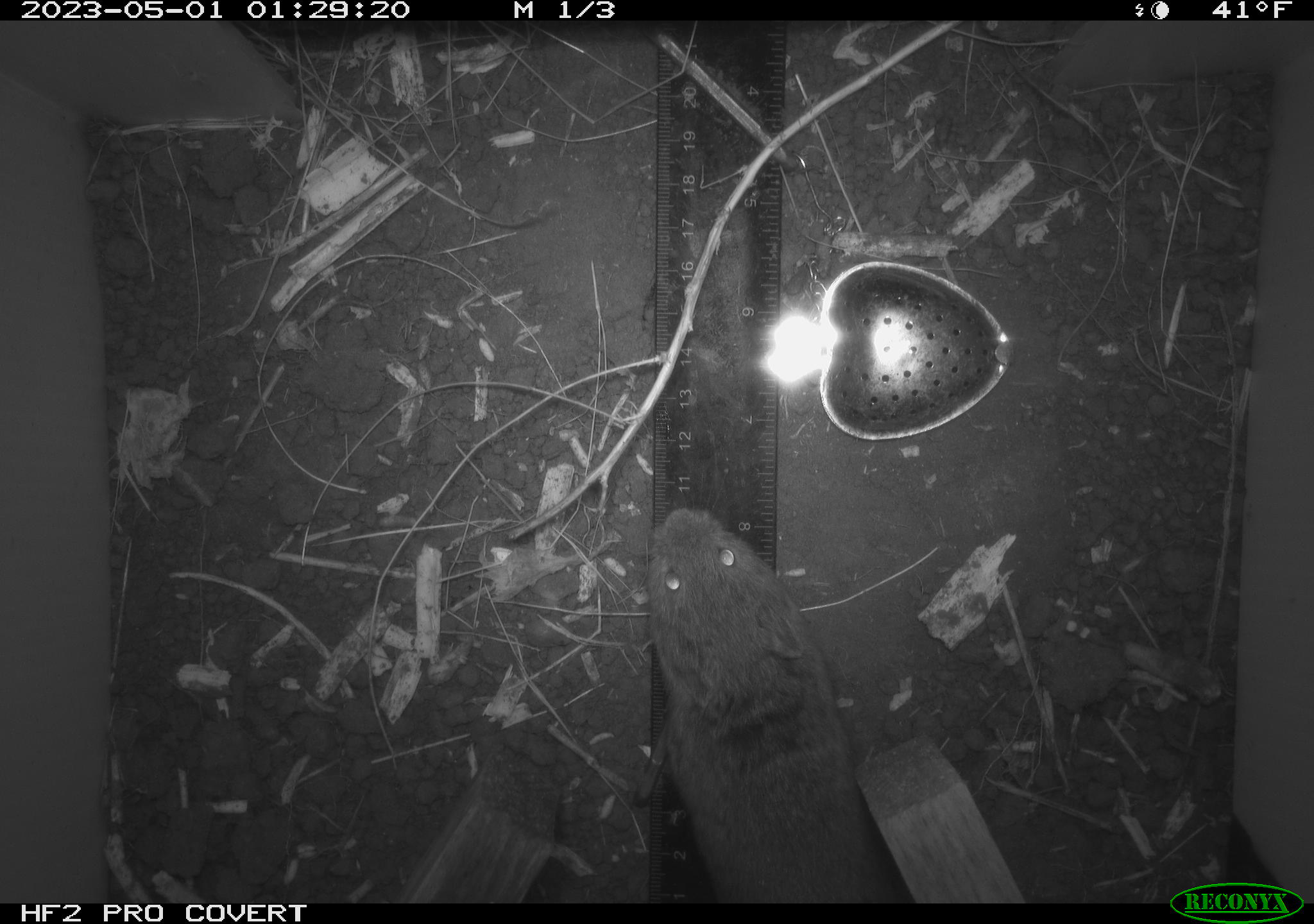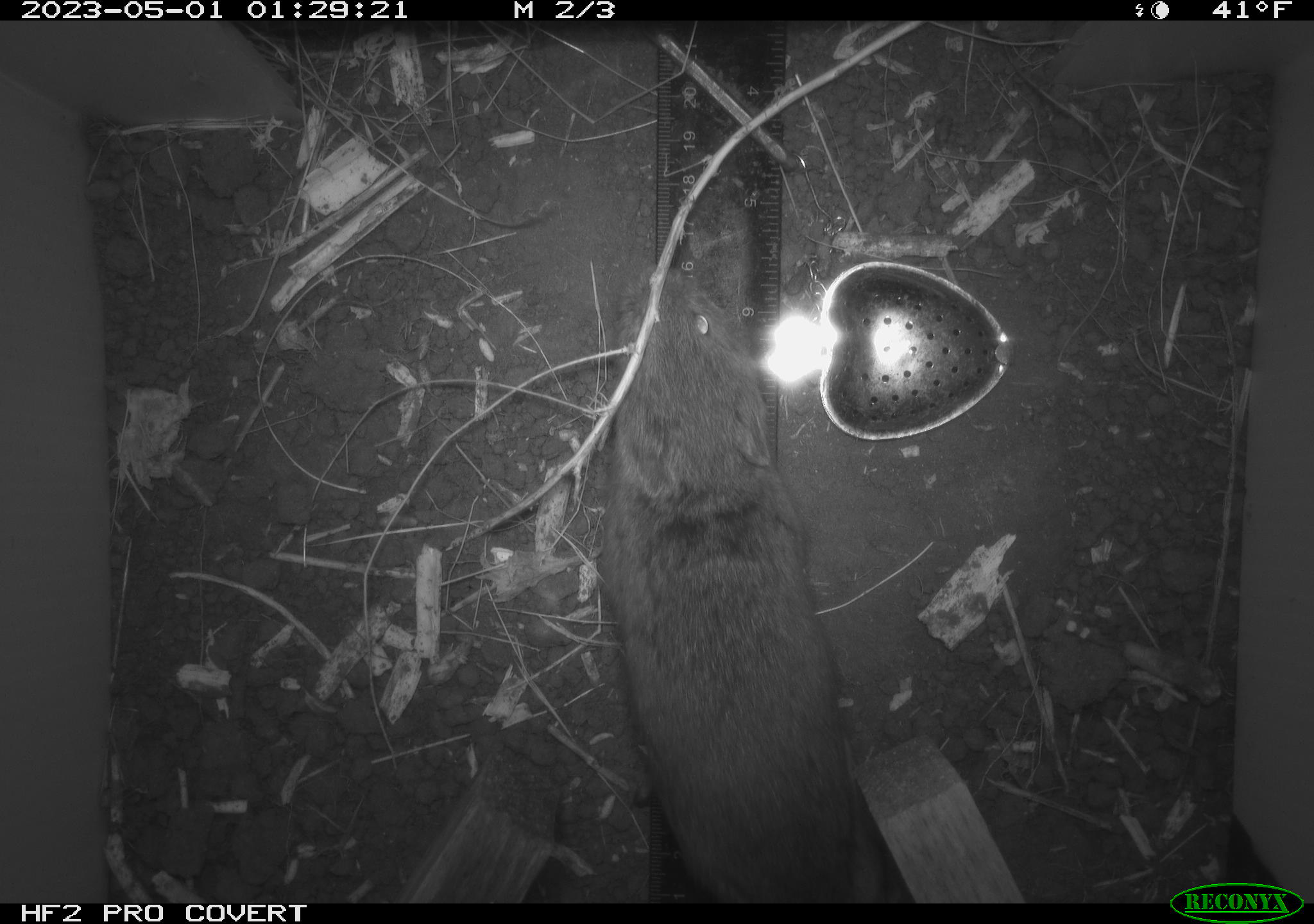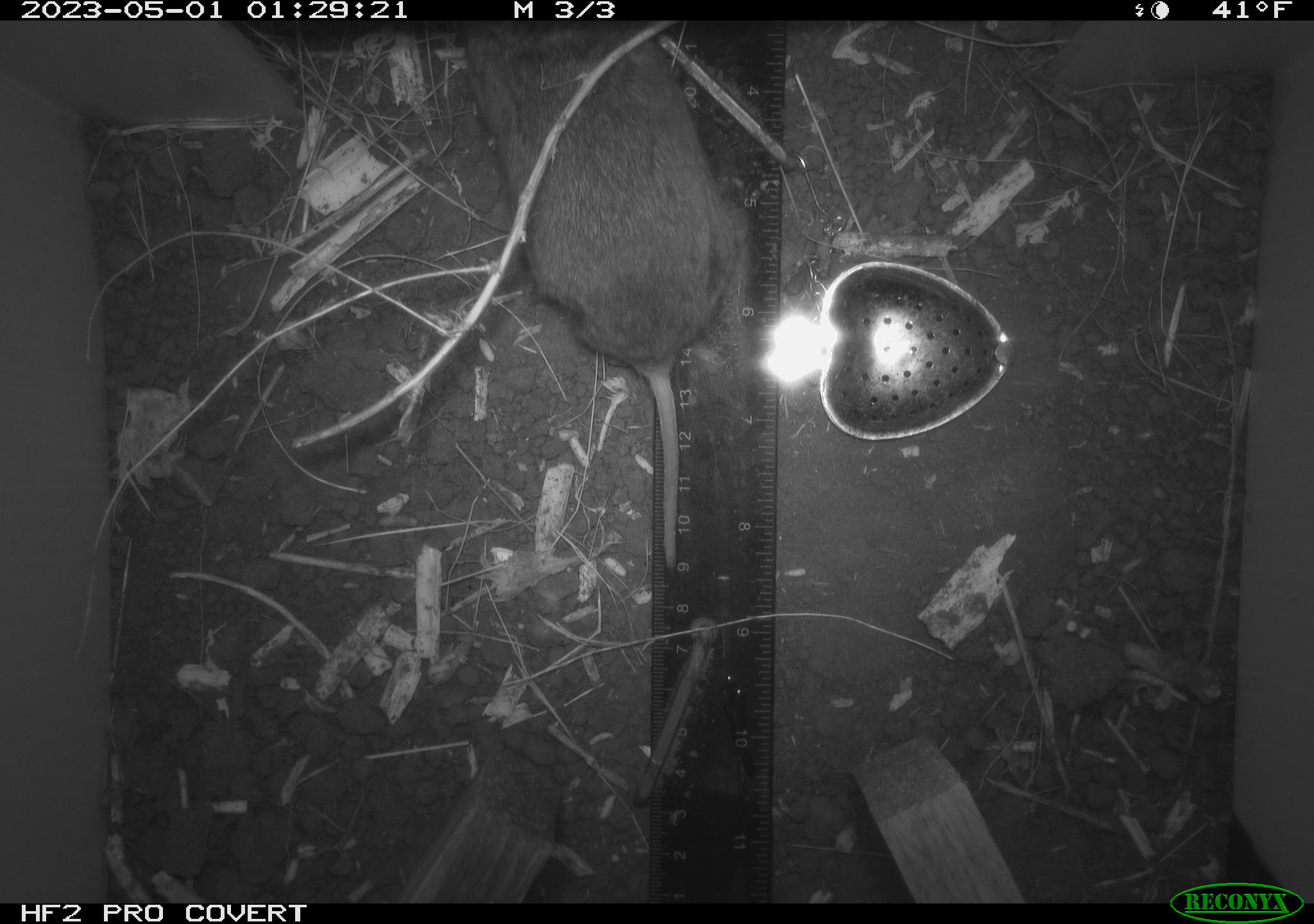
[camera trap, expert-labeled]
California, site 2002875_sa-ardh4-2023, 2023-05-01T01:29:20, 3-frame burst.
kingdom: Animalia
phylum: Chordata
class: Mammalia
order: Rodentia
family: Cricetidae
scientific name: Arvicolinae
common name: voles, lemmings, and muskrats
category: arvicolinae subfamily